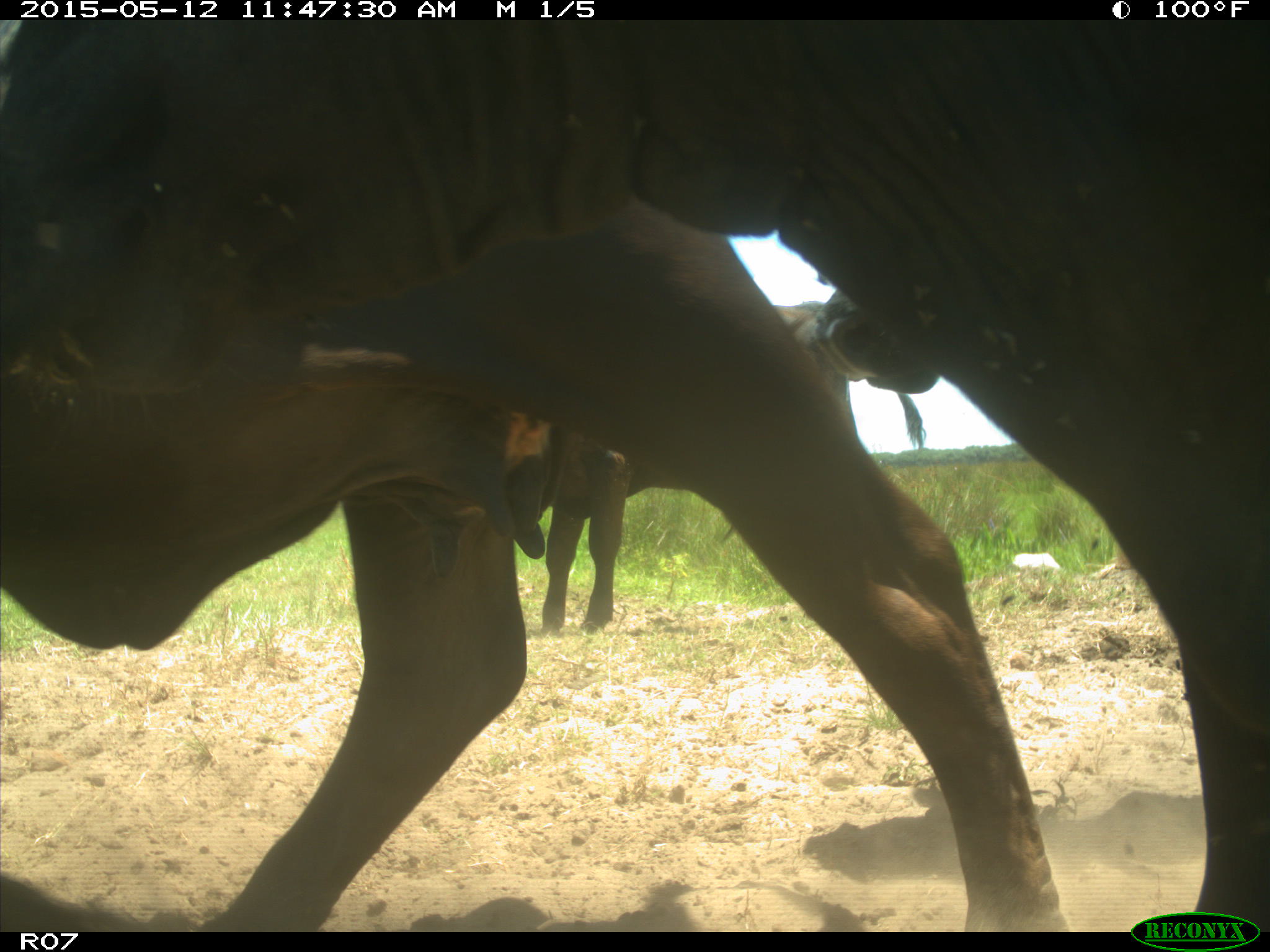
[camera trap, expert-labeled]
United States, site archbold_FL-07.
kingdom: Animalia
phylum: Chordata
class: Mammalia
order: Artiodactyla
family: Bovidae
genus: Bos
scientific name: Bos taurus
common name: domestic cow